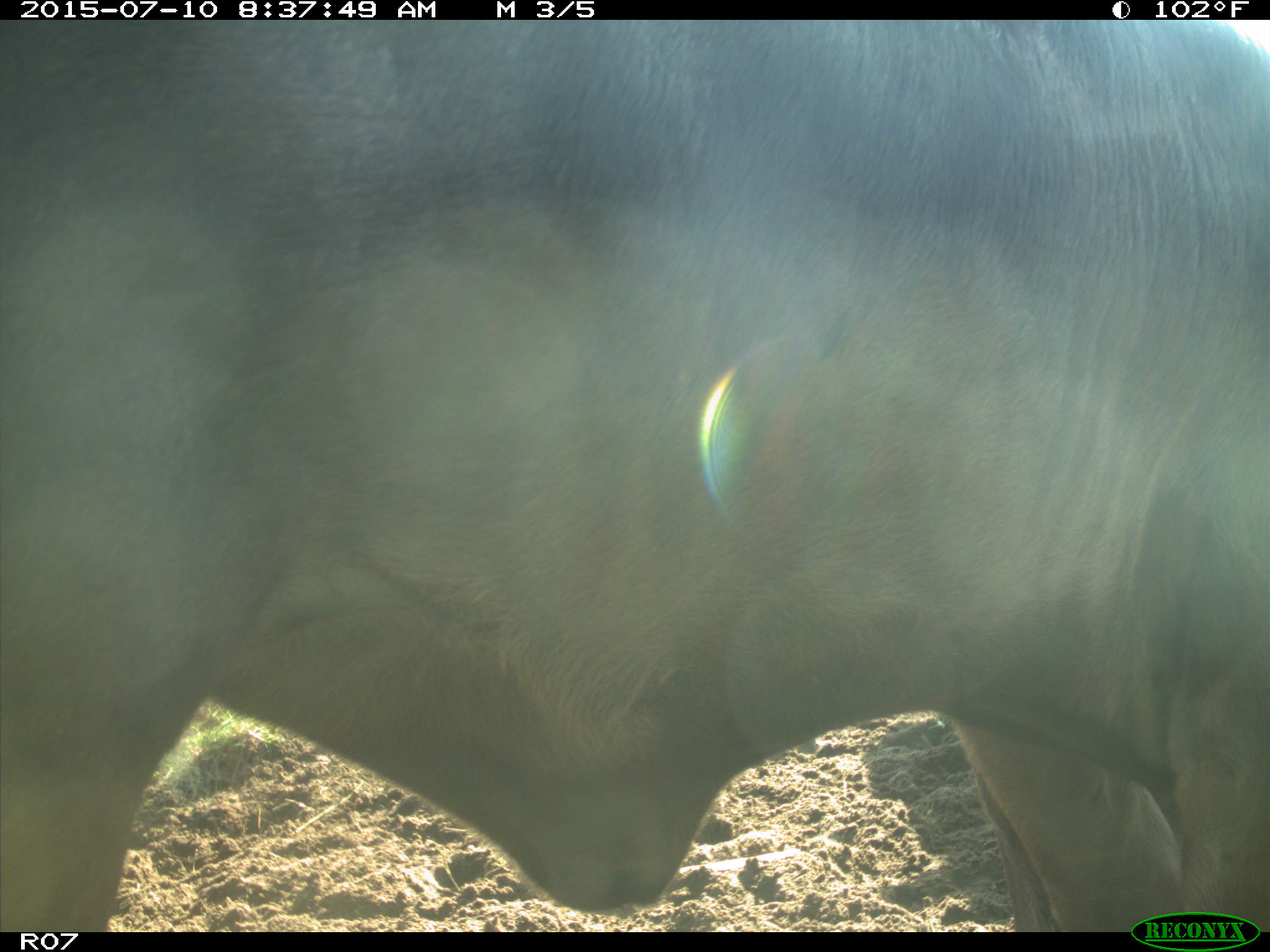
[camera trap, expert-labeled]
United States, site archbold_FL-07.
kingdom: Animalia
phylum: Chordata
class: Mammalia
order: Artiodactyla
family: Bovidae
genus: Bos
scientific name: Bos taurus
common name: domestic cow